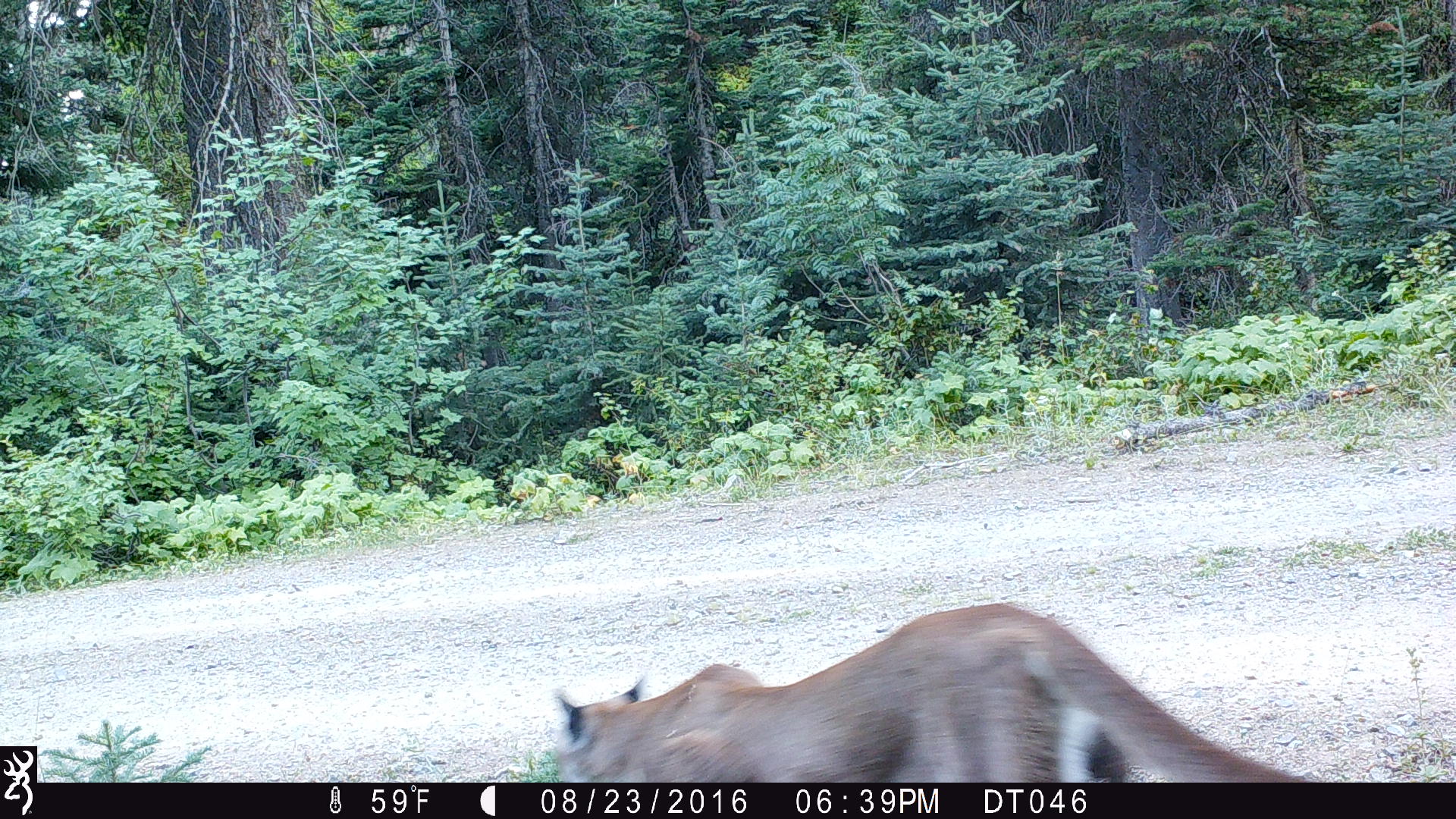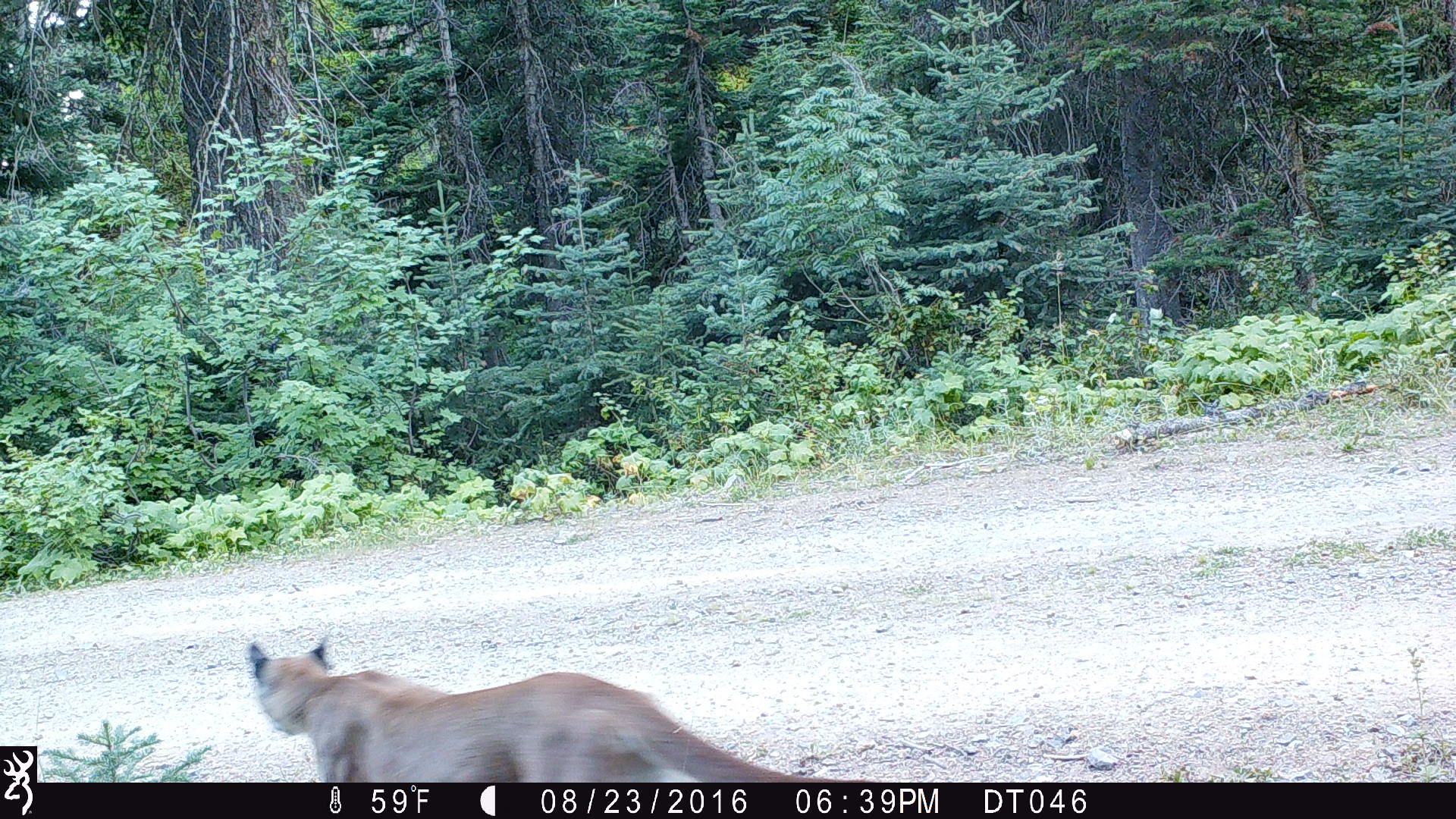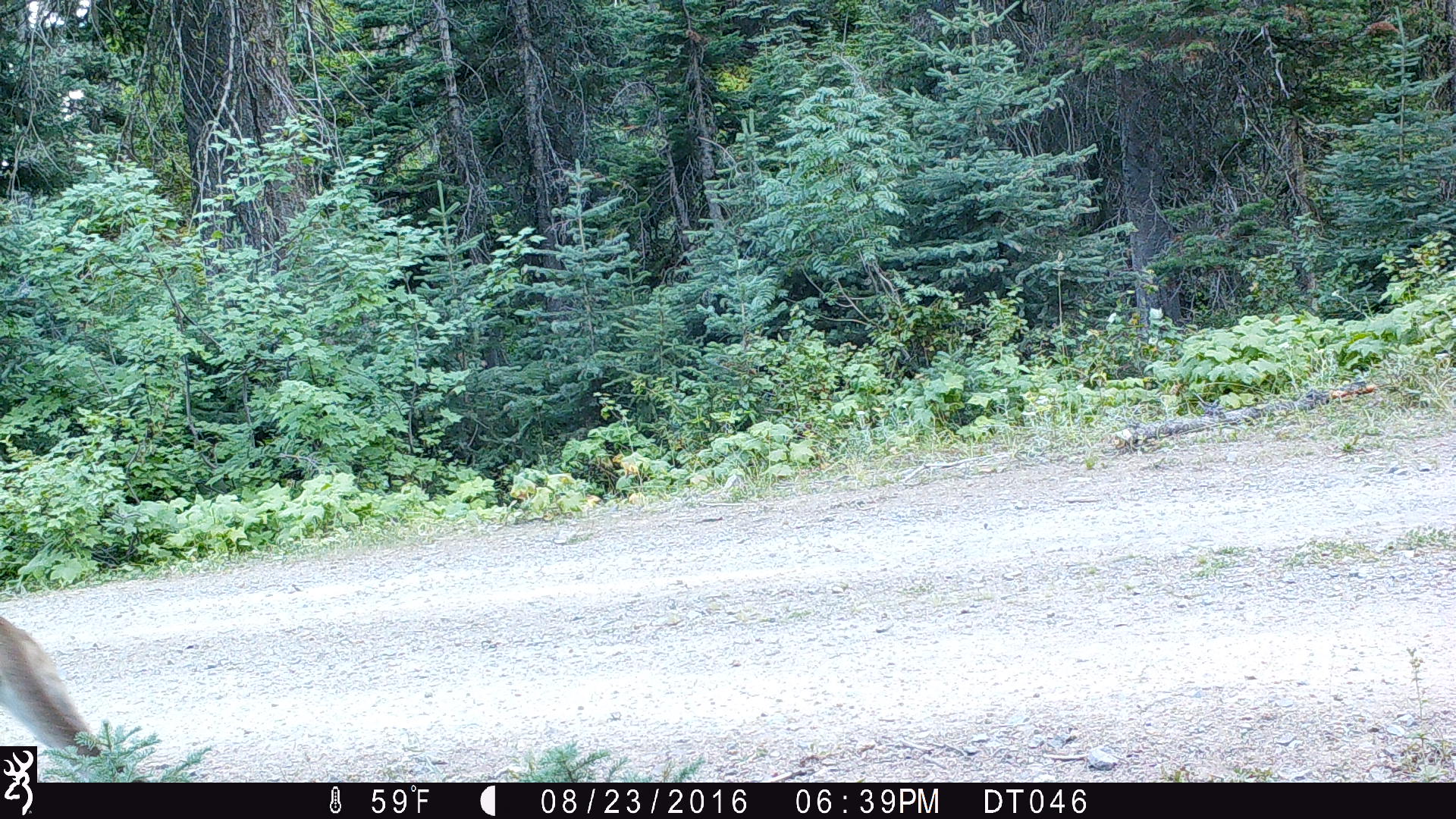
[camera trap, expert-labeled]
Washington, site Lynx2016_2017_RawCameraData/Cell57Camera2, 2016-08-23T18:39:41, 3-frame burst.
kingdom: Animalia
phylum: Chordata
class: Mammalia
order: Carnivora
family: Felidae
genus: Puma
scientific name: Puma concolor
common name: mountain lion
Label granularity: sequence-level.